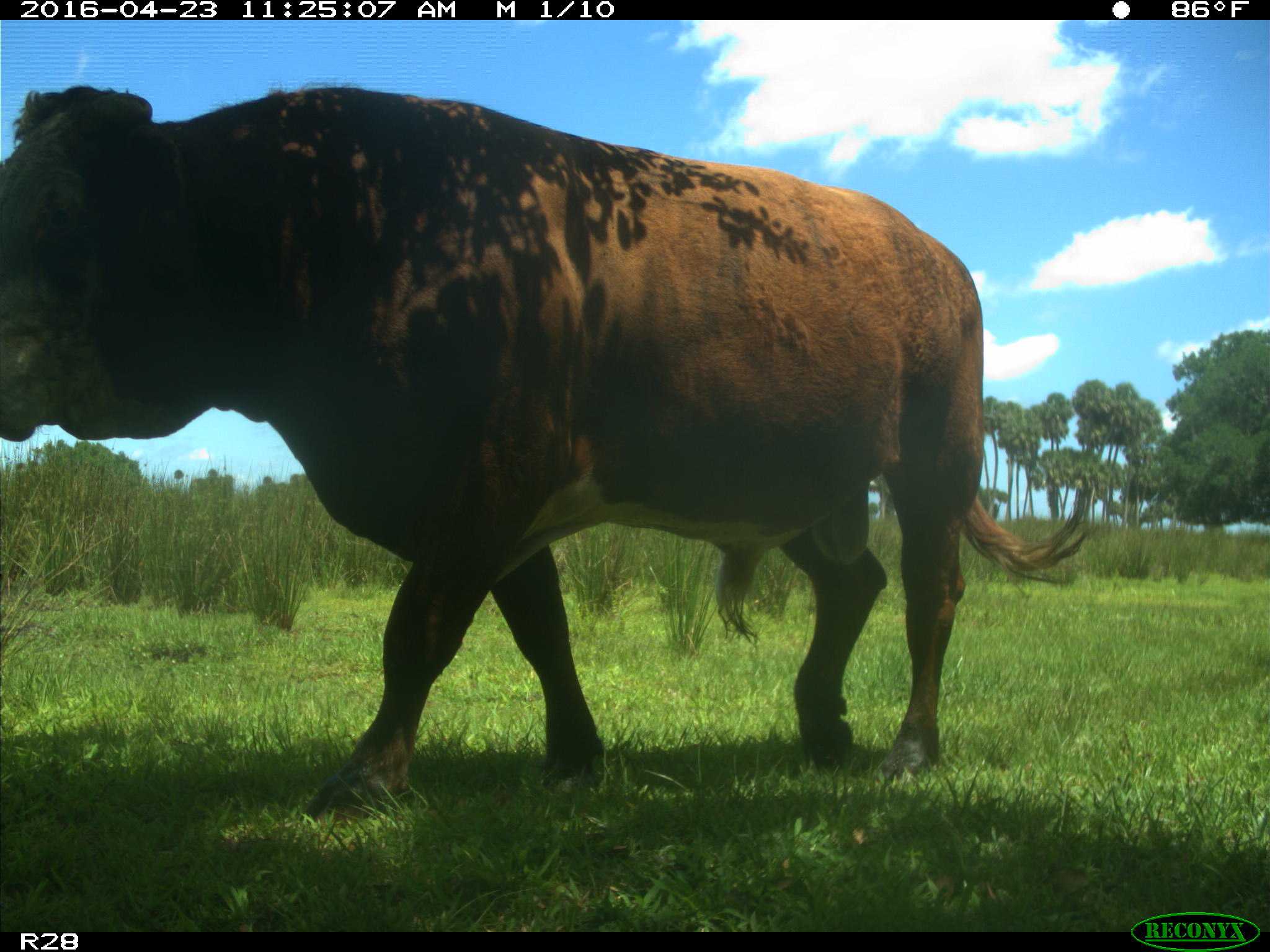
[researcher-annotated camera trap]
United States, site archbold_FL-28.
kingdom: Animalia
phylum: Chordata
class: Mammalia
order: Artiodactyla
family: Bovidae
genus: Bos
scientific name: Bos taurus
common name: domestic cow